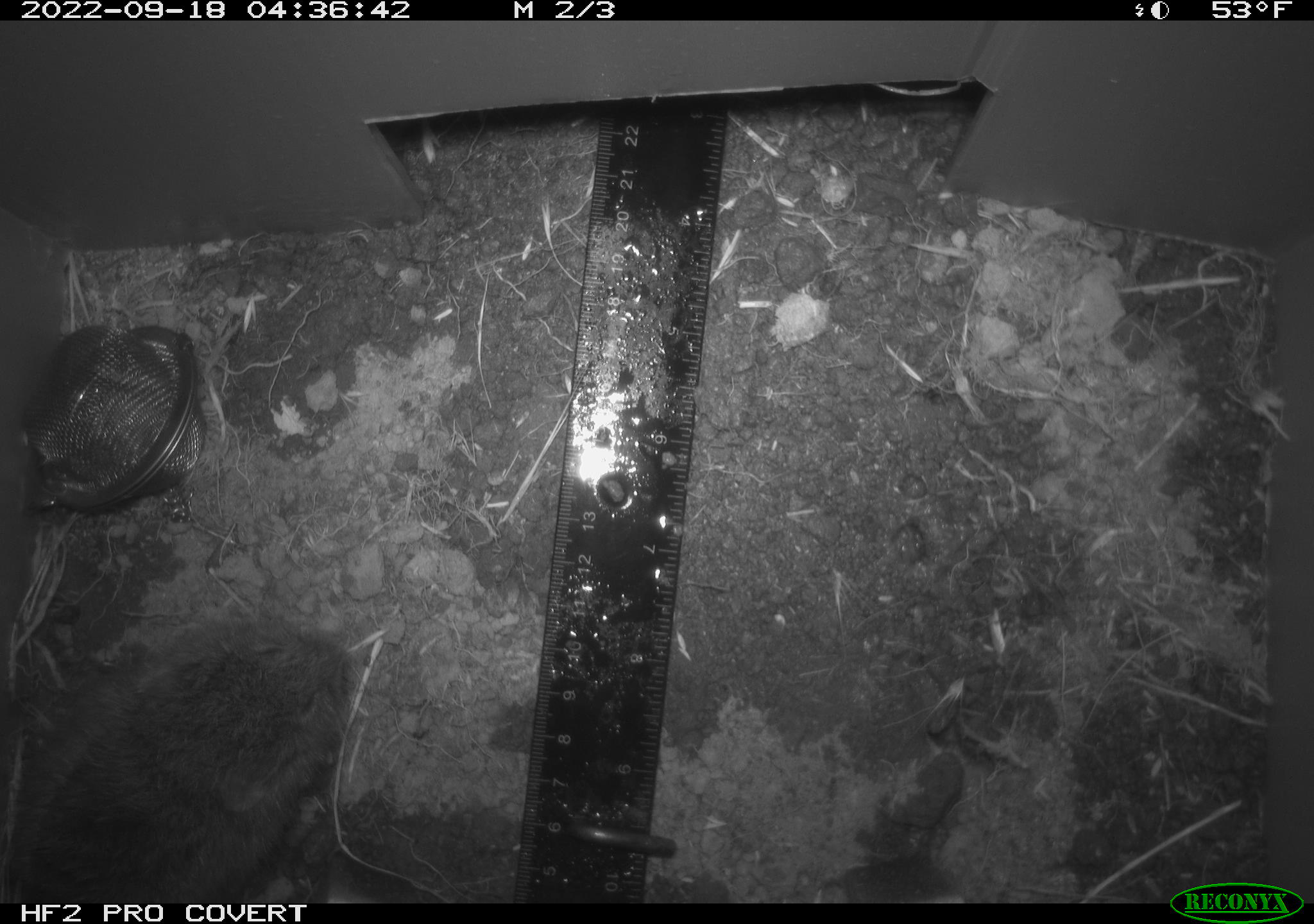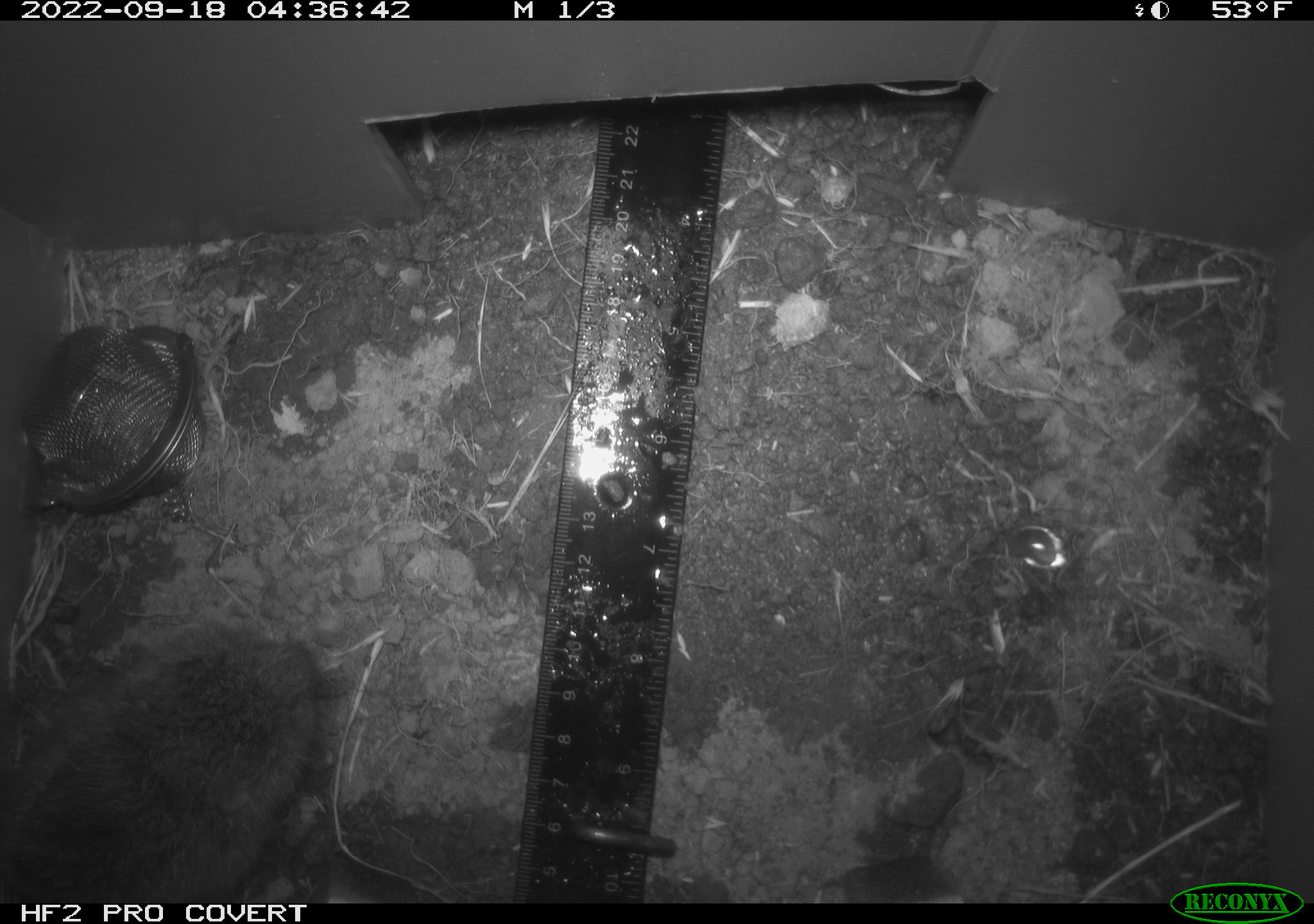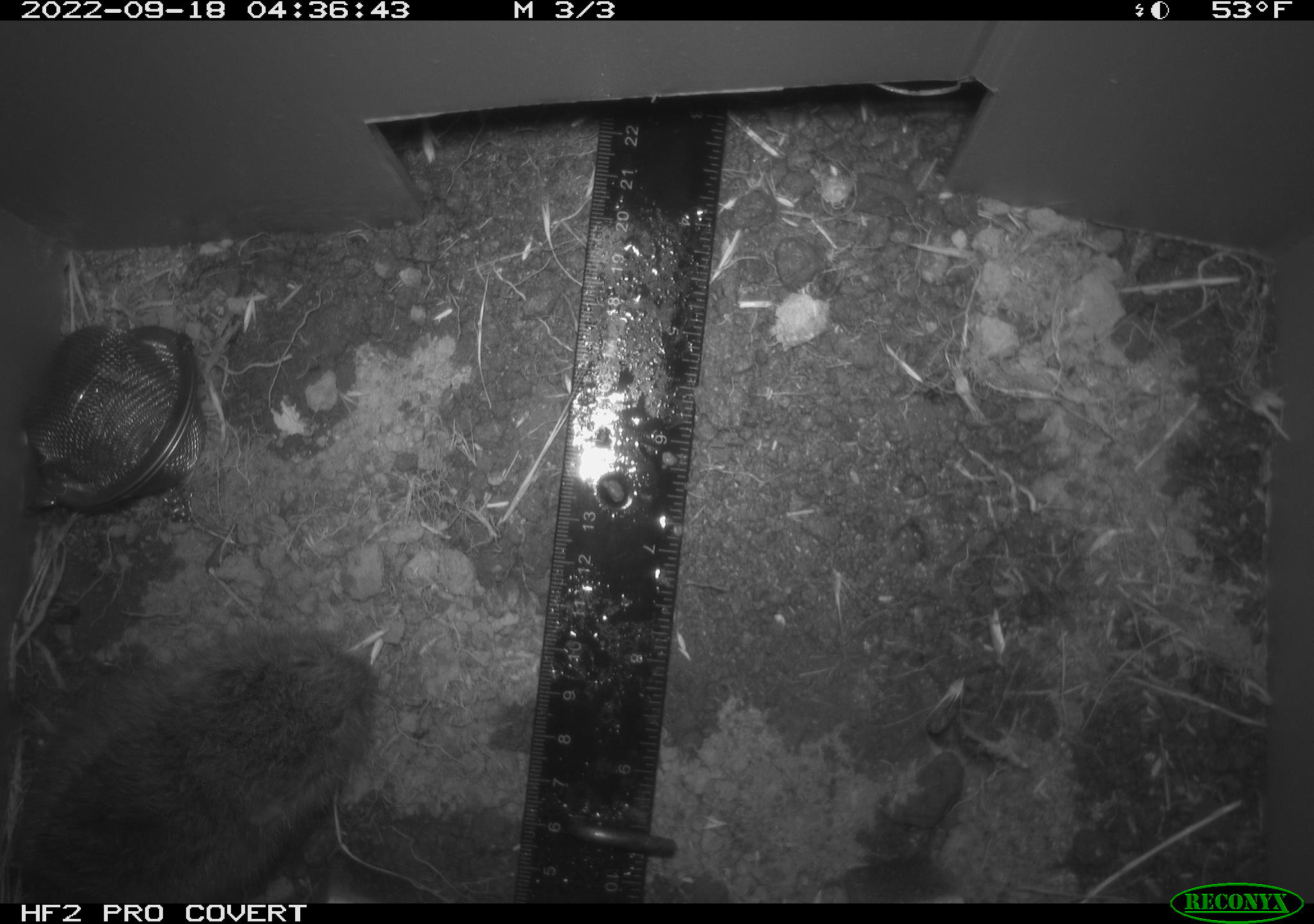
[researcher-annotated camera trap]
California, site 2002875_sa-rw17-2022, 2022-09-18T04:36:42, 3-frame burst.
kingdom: Animalia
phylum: Chordata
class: Mammalia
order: Rodentia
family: Cricetidae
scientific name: Arvicolinae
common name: voles, lemmings, and muskrats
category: arvicolinae subfamily